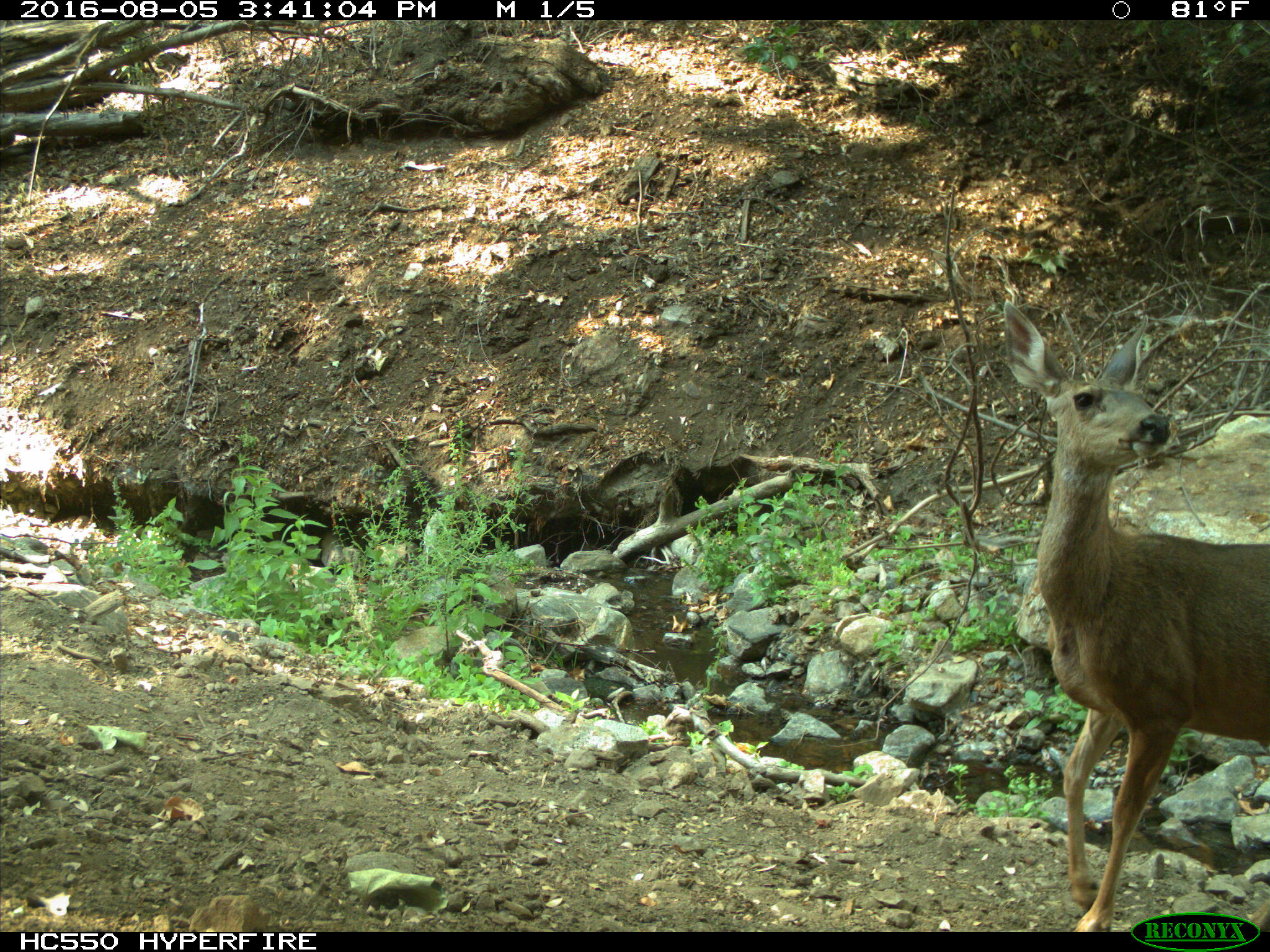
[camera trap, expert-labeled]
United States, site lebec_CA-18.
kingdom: Animalia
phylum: Chordata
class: Mammalia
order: Artiodactyla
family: Cervidae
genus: Odocoileus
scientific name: Odocoileus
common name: deer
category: unidentified deer